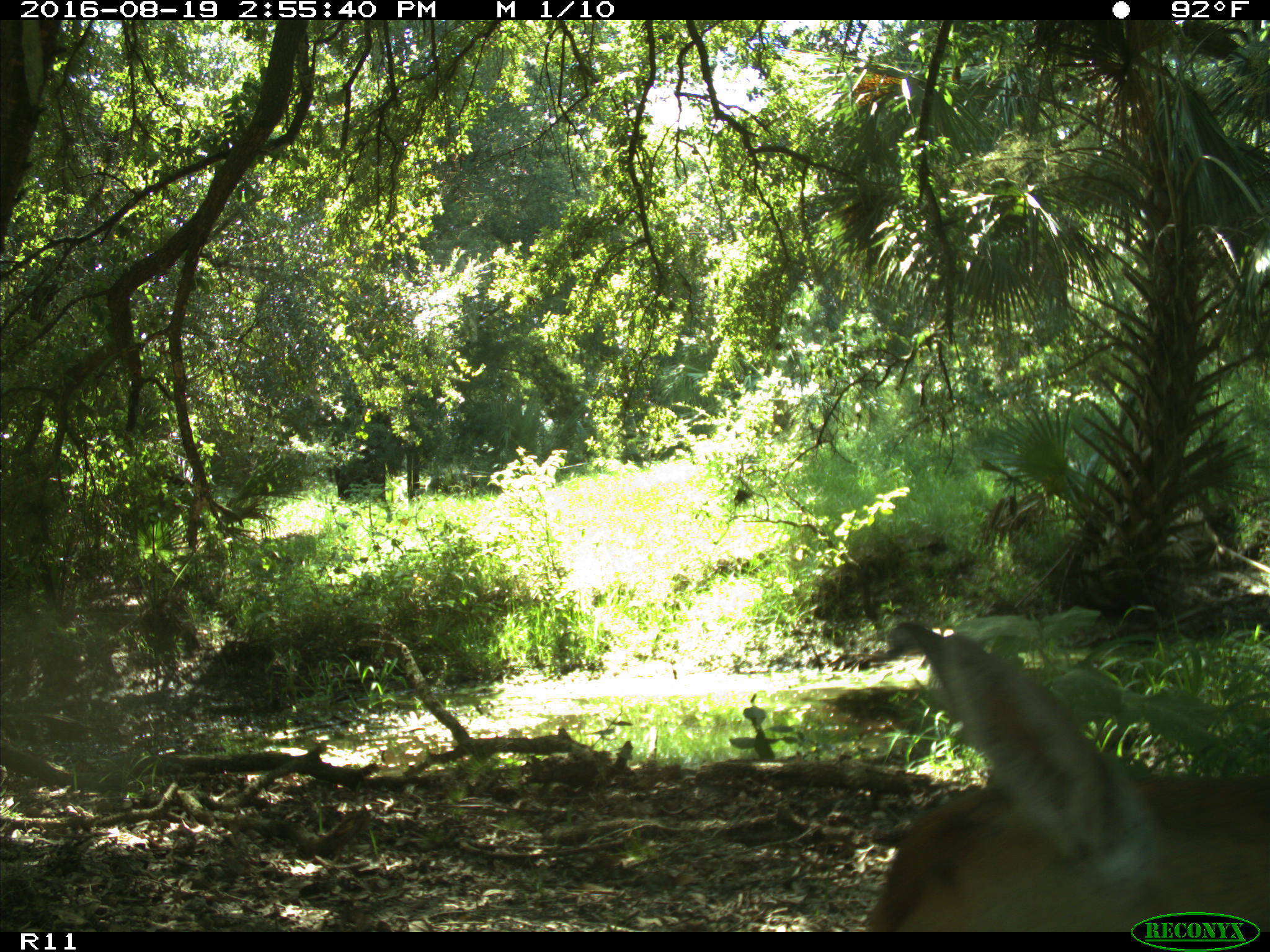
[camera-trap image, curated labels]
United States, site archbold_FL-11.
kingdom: Animalia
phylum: Chordata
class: Mammalia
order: Artiodactyla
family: Cervidae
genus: Odocoileus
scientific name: Odocoileus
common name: deer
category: unidentified deer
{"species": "unidentified deer (deer) (Odocoileus)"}